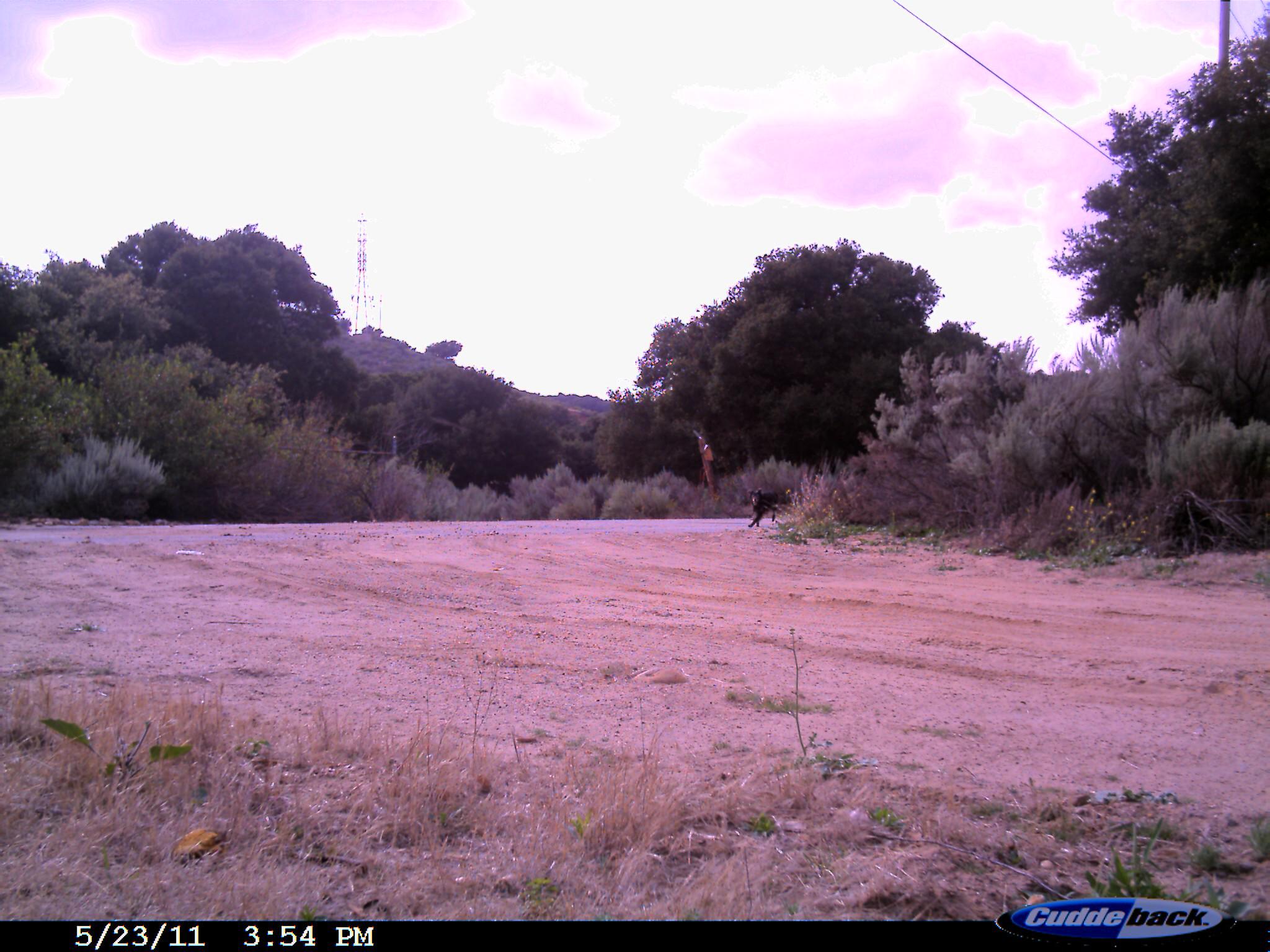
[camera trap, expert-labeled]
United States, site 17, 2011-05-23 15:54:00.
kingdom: Animalia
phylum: Chordata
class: Mammalia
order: Carnivora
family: Canidae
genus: Canis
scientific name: Canis familiaris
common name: domestic dog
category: dog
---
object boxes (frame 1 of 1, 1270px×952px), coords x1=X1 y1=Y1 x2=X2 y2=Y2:
dog: x1=747 y1=487 x2=779 y2=528